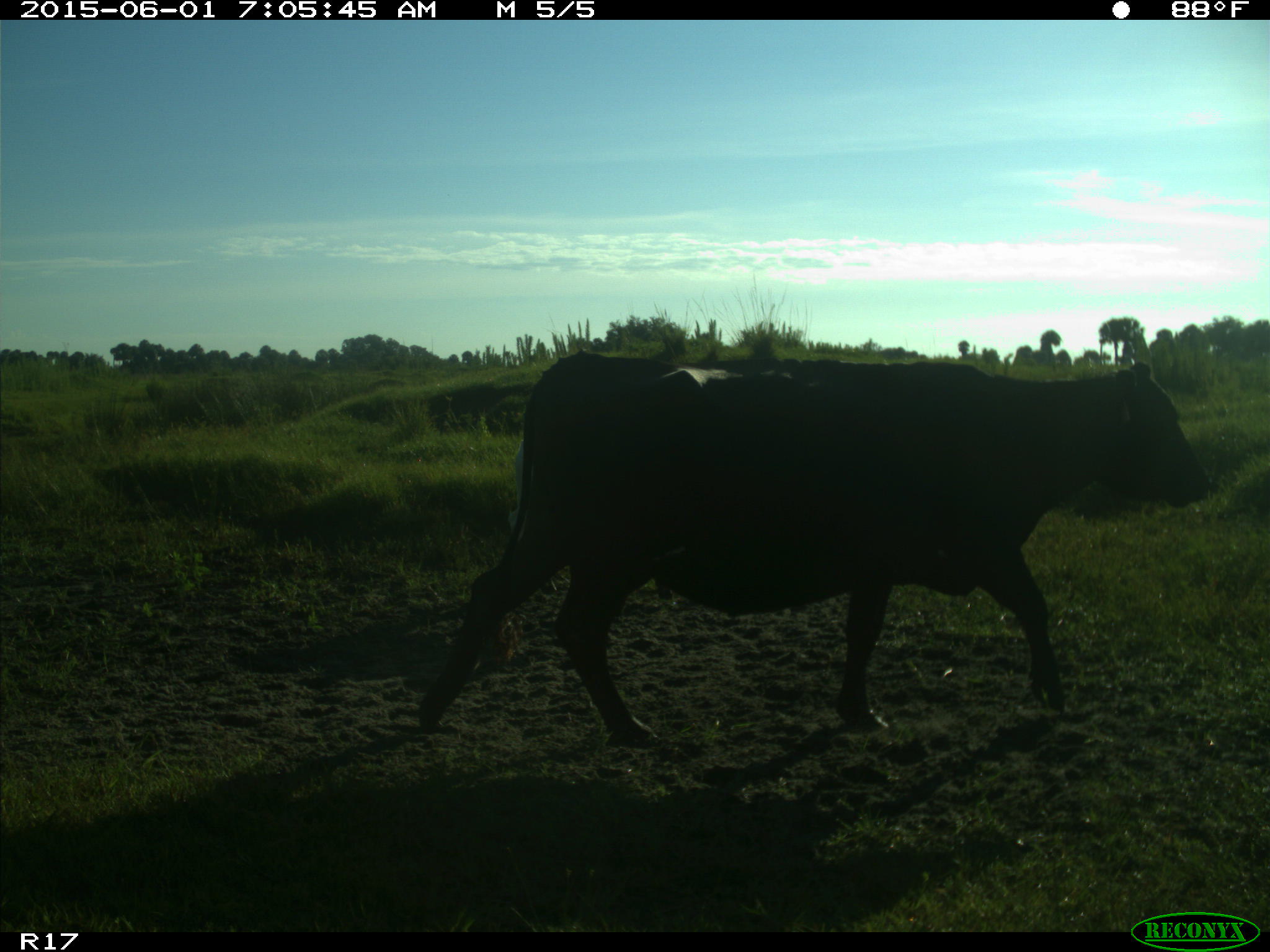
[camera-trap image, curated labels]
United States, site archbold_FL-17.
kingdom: Animalia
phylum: Chordata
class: Mammalia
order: Artiodactyla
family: Bovidae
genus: Bos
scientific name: Bos taurus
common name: domestic cow